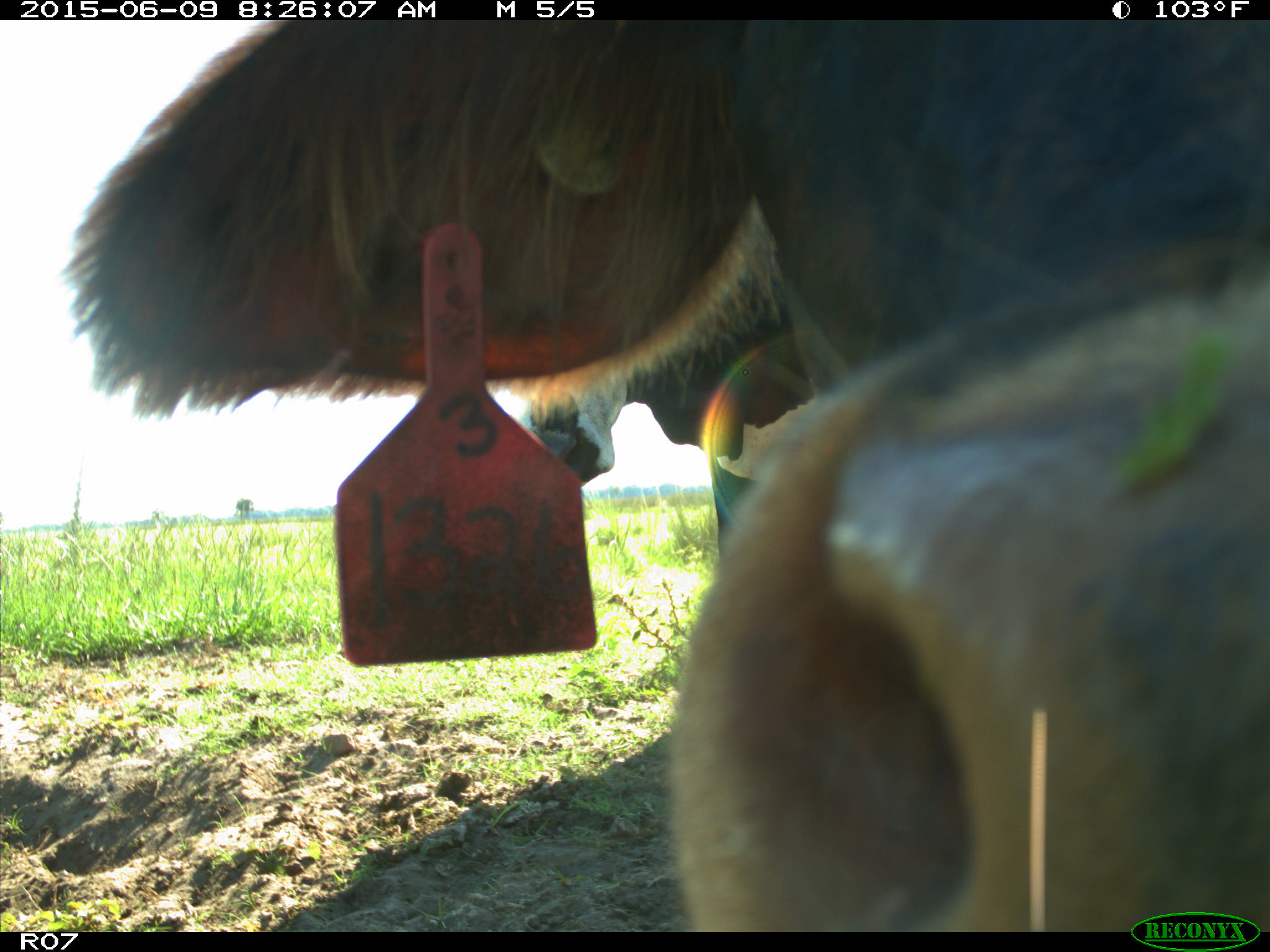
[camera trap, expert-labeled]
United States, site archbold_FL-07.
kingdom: Animalia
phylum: Chordata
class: Mammalia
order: Artiodactyla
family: Bovidae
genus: Bos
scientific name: Bos taurus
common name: domestic cow